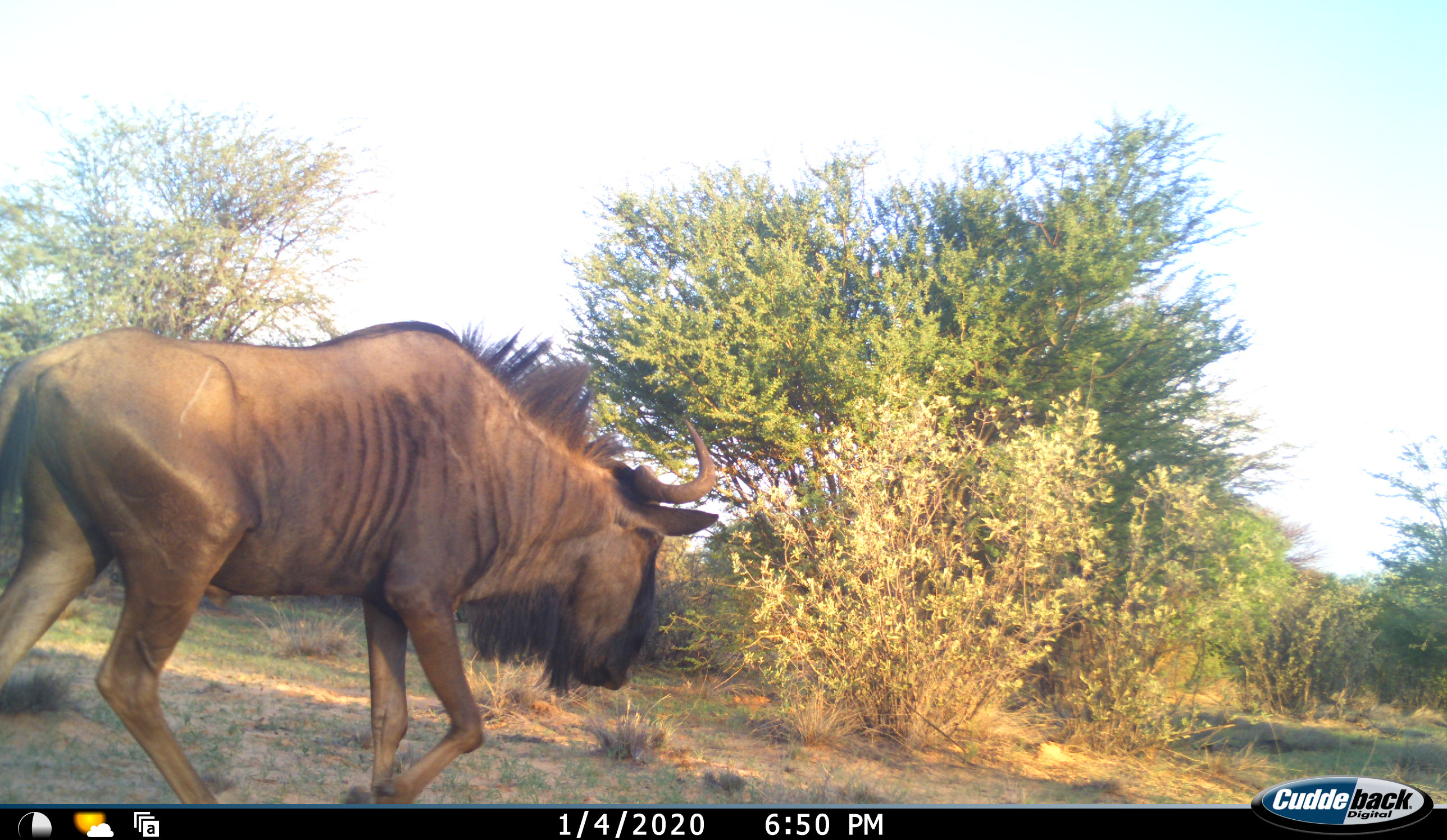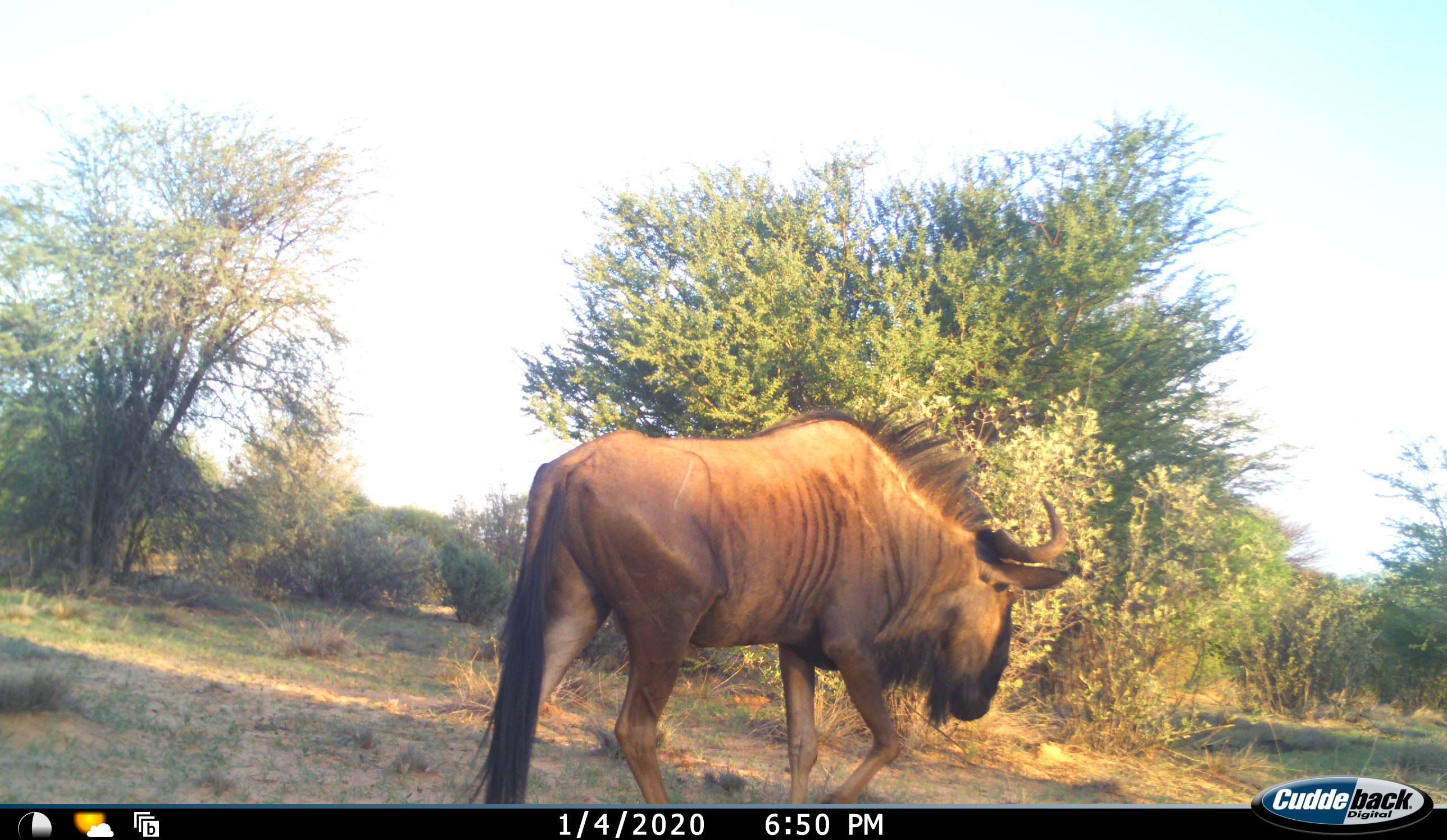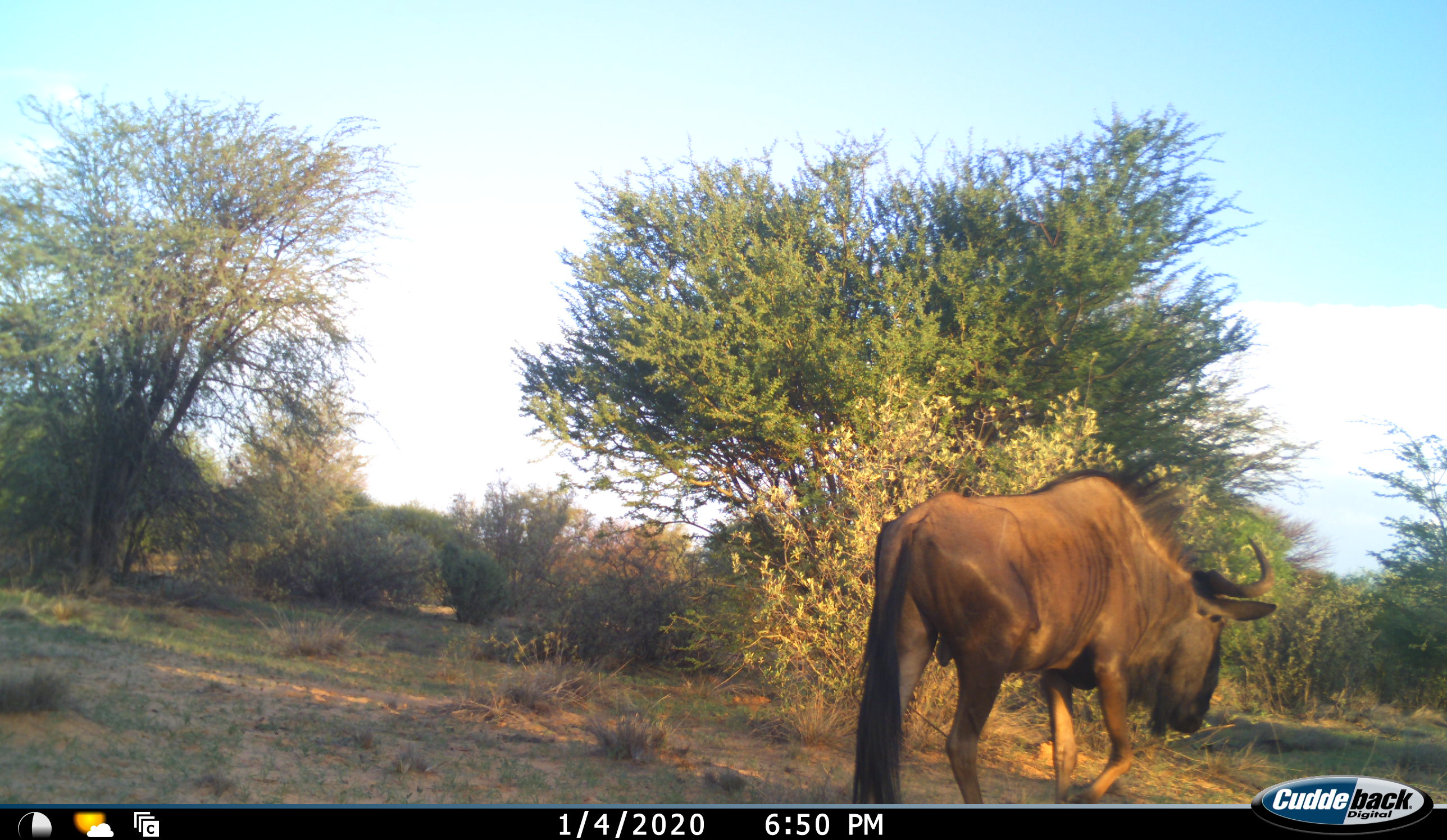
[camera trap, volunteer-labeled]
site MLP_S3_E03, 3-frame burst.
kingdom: Animalia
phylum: Chordata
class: Mammalia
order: Artiodactyla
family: Bovidae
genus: Connochaetes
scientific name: Connochaetes taurinus taurinus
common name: blue wildebeest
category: wildebeestblue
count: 1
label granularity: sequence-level